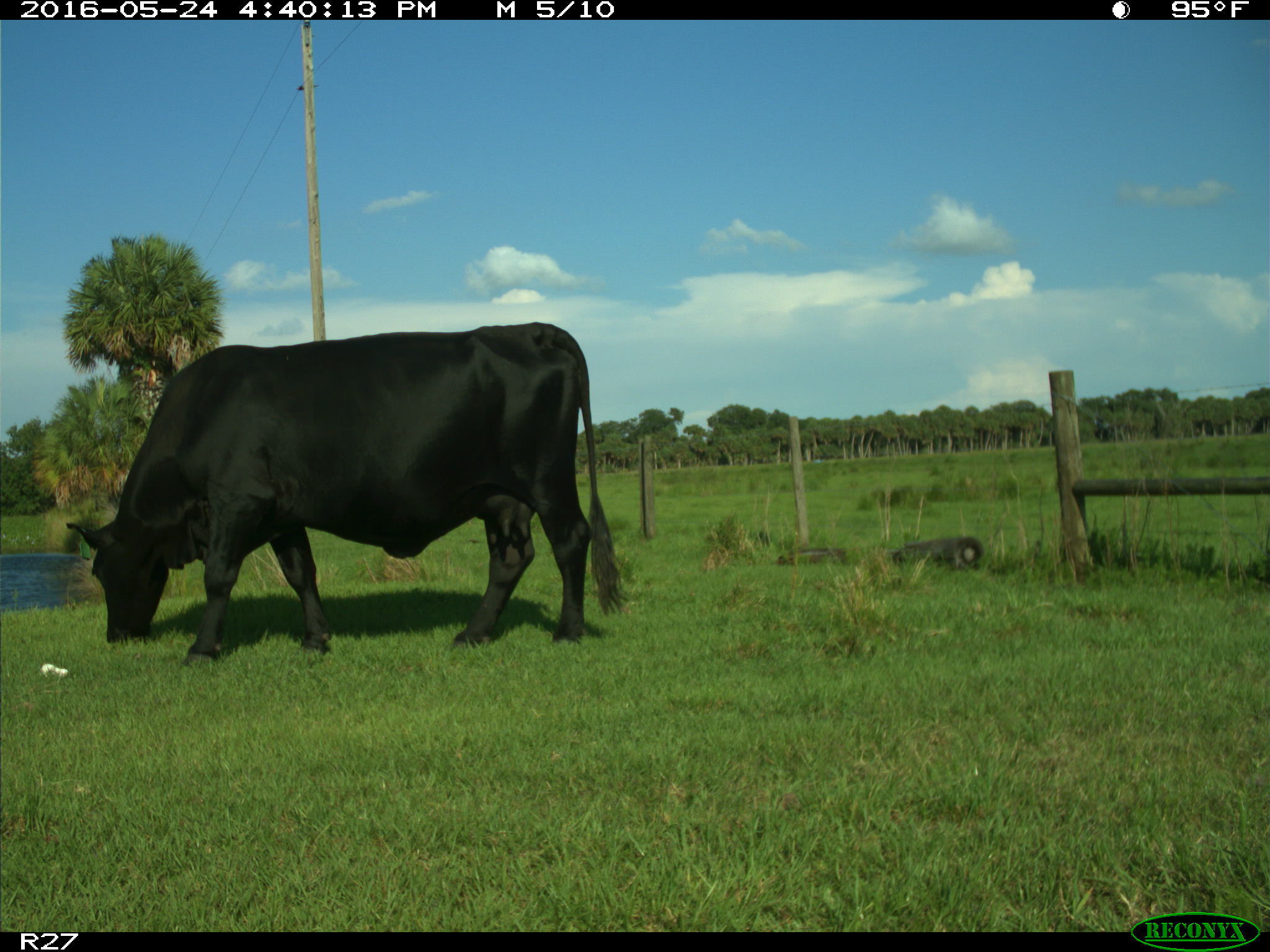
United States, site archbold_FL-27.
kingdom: Animalia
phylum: Chordata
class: Mammalia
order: Artiodactyla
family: Bovidae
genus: Bos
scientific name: Bos taurus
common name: domestic cow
Bos taurus (domestic cow).